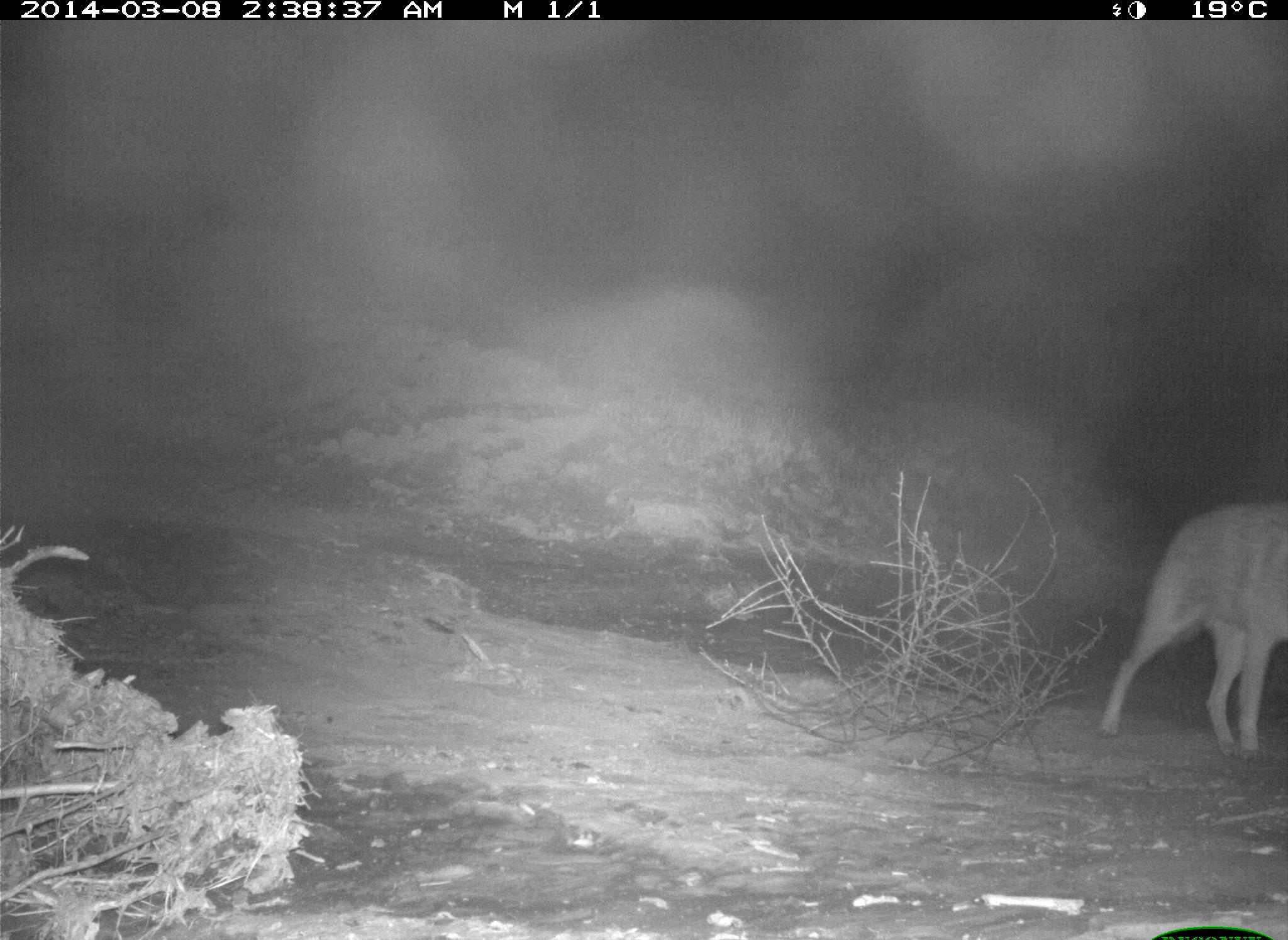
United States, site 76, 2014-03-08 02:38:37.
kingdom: Animalia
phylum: Chordata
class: Mammalia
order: Carnivora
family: Canidae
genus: Canis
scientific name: Canis latrans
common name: coyote